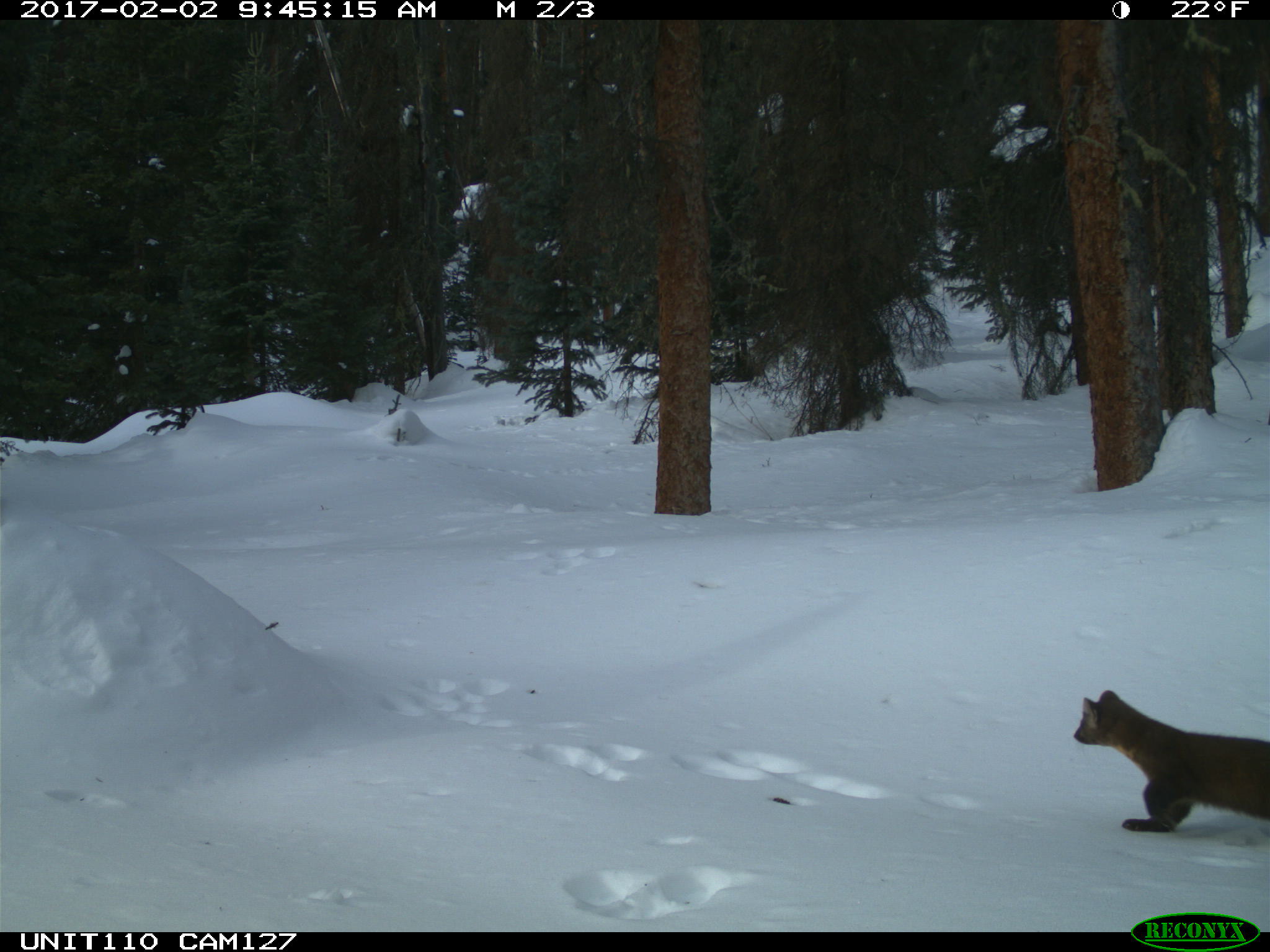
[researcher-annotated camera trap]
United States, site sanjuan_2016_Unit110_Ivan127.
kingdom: Animalia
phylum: Chordata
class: Mammalia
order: Carnivora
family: Mustelidae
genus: Martes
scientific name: Martes americana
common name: american marten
Martes americana (american marten).